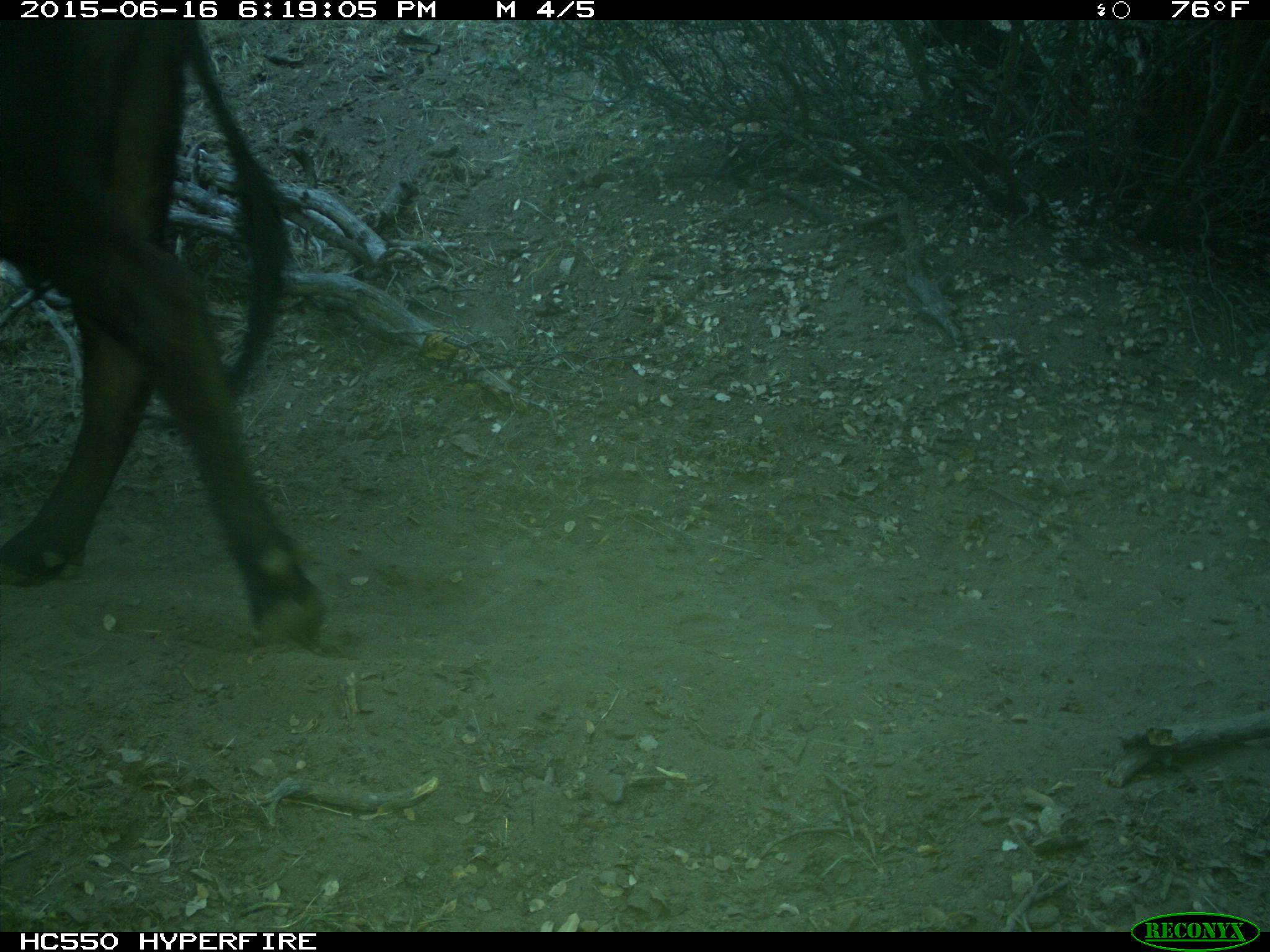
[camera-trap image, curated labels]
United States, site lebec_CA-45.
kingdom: Animalia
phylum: Chordata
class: Mammalia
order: Artiodactyla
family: Bovidae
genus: Bos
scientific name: Bos taurus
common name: domestic cow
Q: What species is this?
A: Bos taurus (domestic cow).